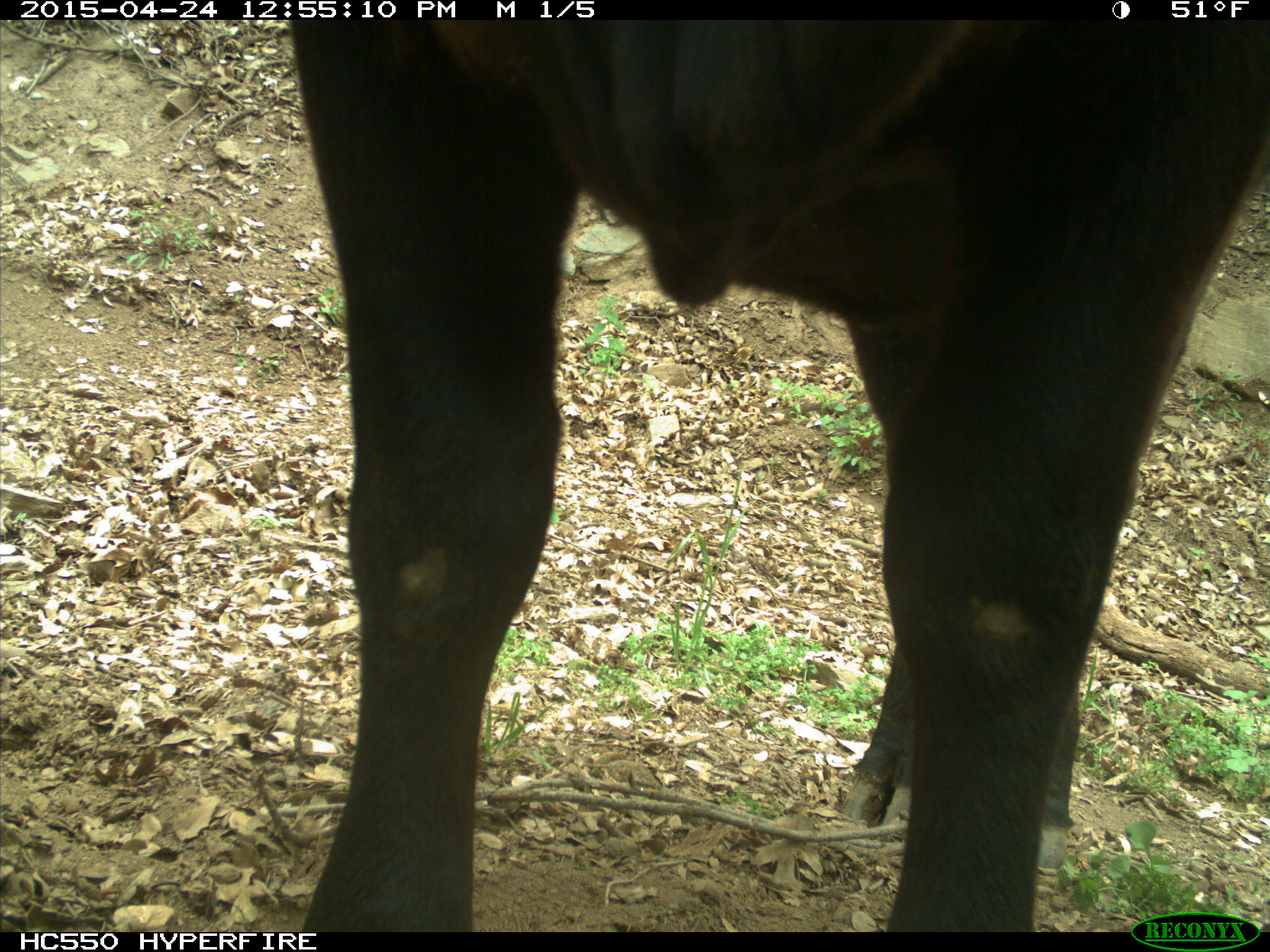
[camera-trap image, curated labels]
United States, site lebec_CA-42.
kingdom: Animalia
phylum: Chordata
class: Mammalia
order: Artiodactyla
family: Bovidae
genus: Bos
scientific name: Bos taurus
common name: domestic cow